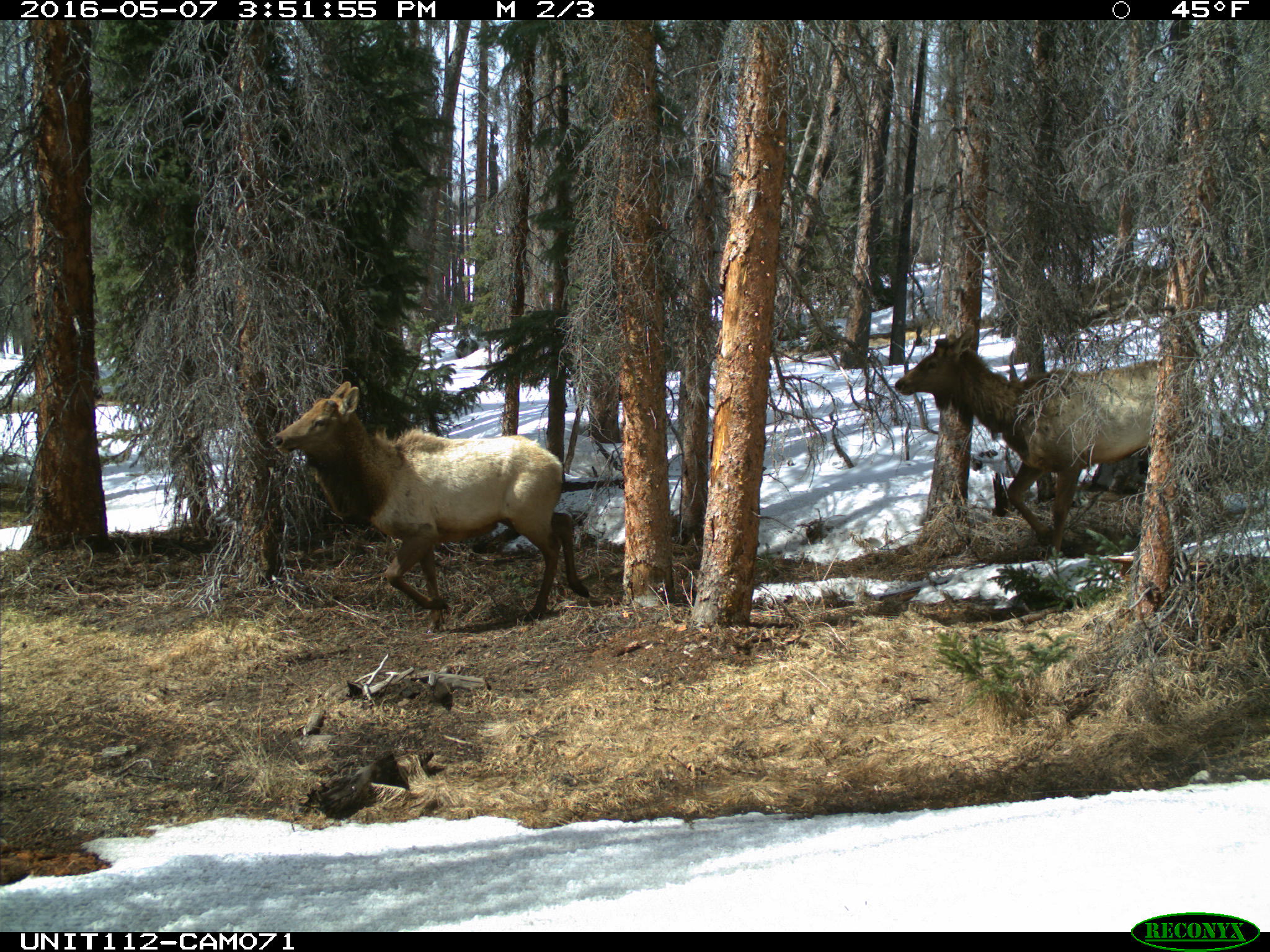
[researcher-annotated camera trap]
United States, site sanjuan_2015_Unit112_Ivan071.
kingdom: Animalia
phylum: Chordata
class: Mammalia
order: Artiodactyla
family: Cervidae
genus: Cervus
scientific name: Cervus elaphus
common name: red deer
Cervus elaphus (red deer).